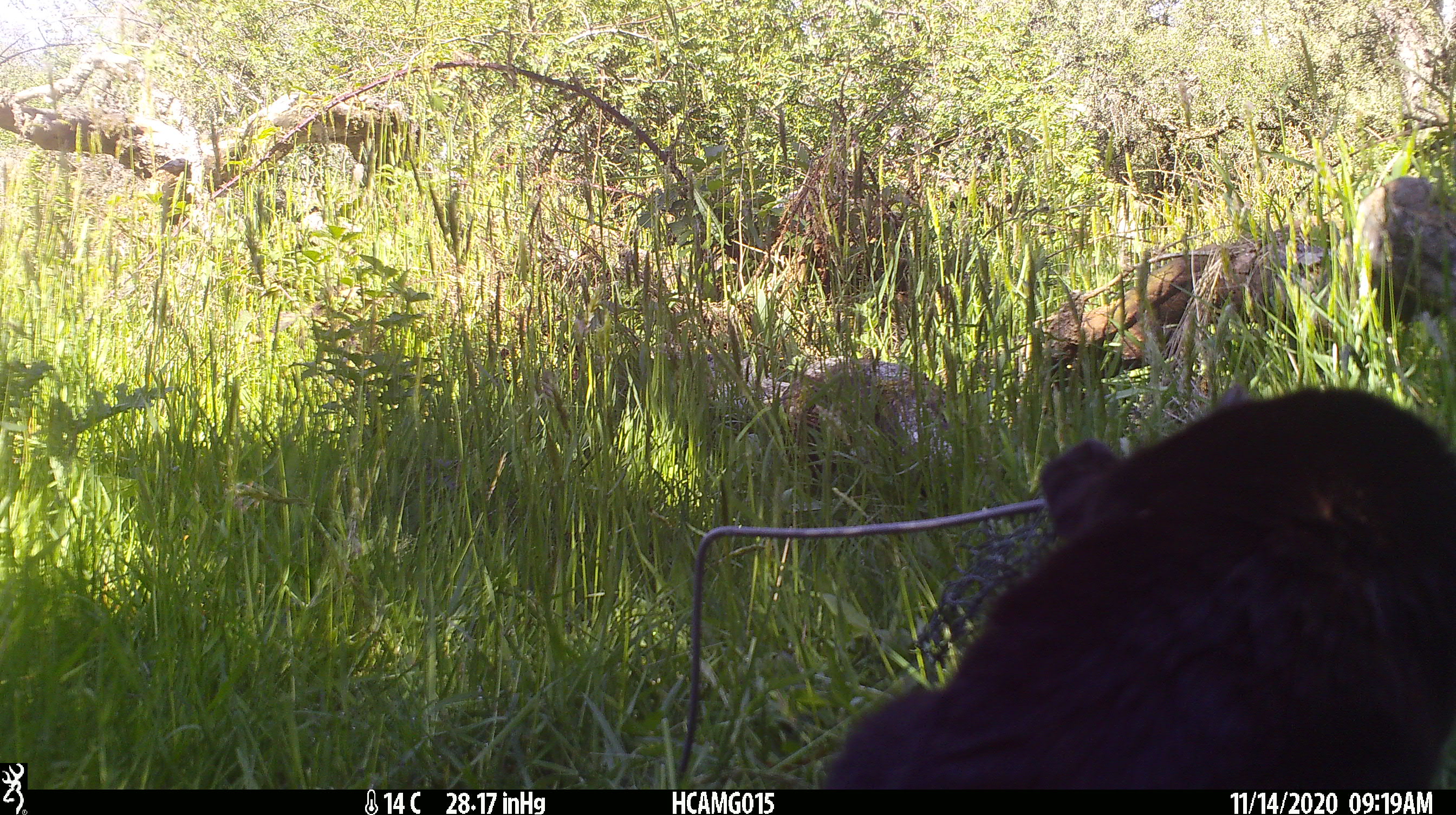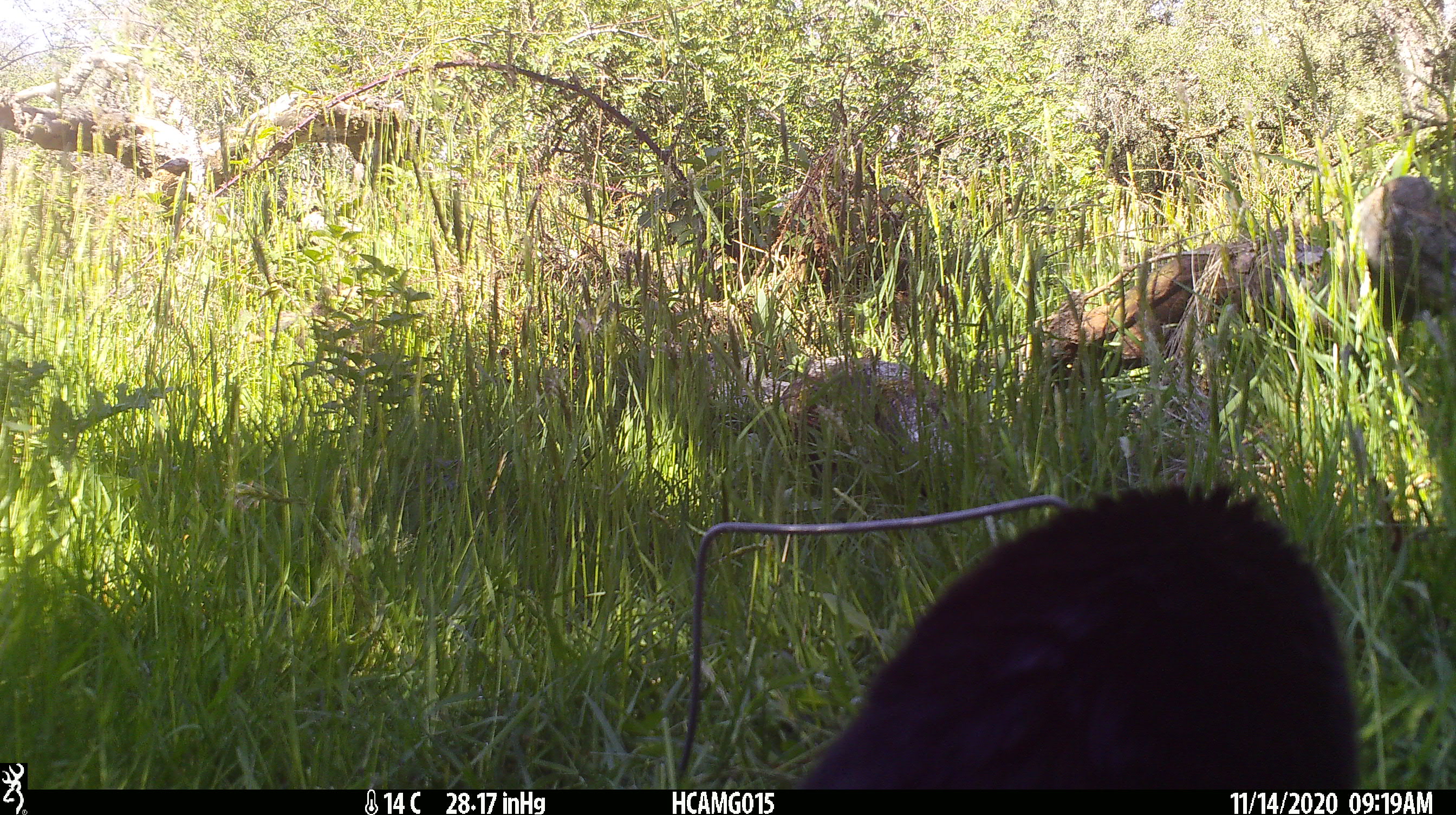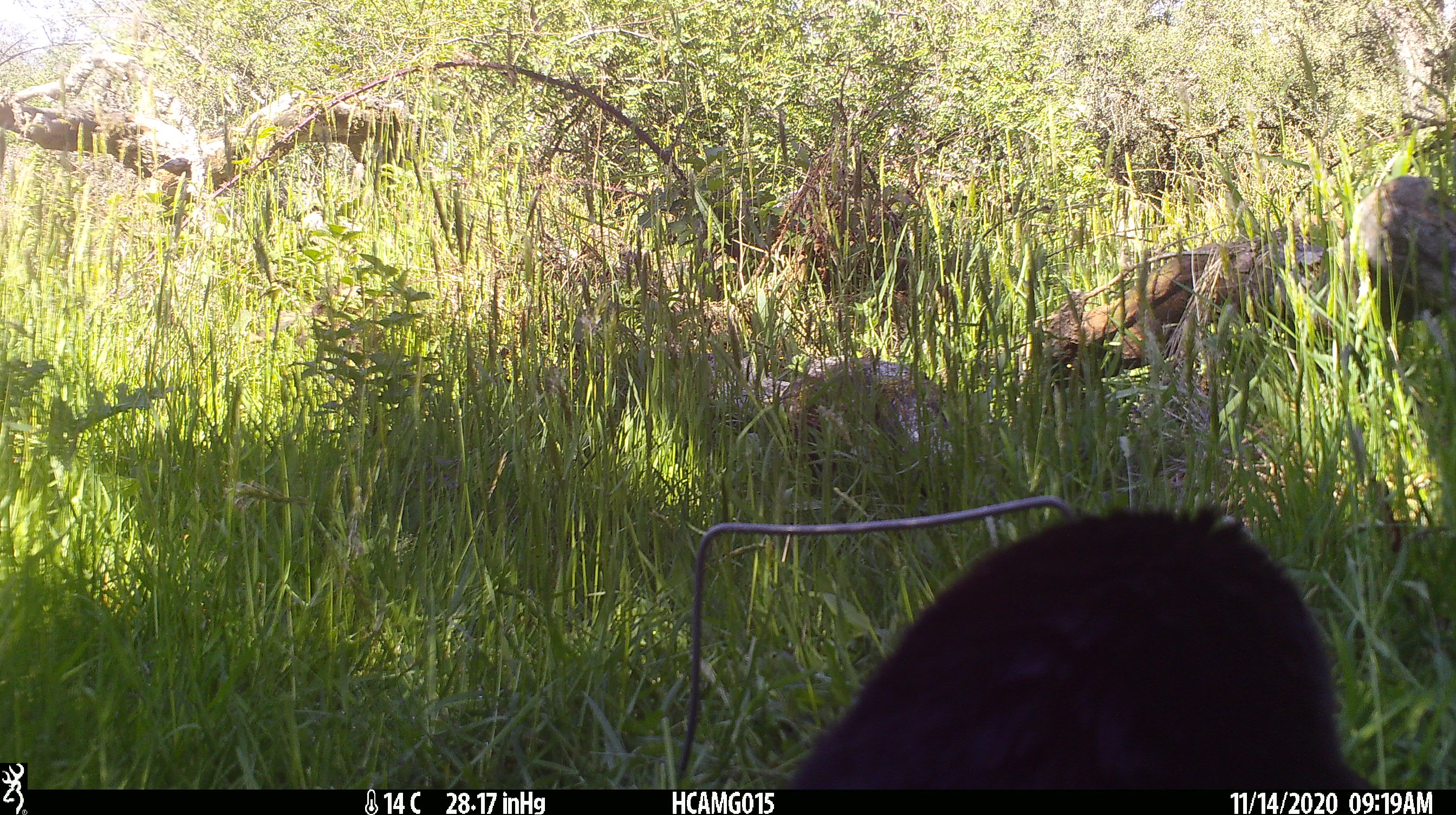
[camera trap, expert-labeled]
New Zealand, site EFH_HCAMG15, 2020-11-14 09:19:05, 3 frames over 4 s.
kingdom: Animalia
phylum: Chordata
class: Mammalia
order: Carnivora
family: Felidae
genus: Felis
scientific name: Felis catus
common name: domestic cat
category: cat